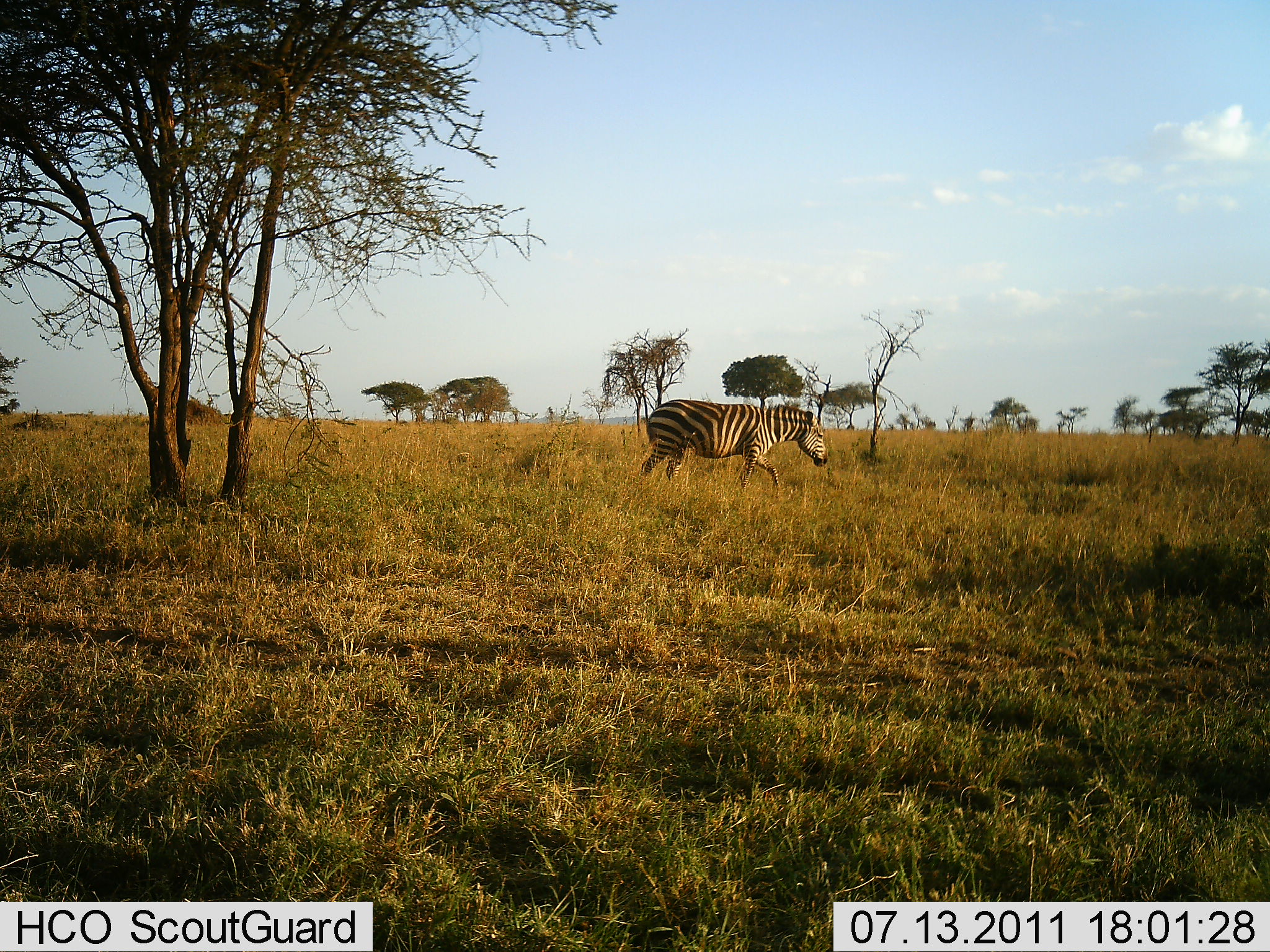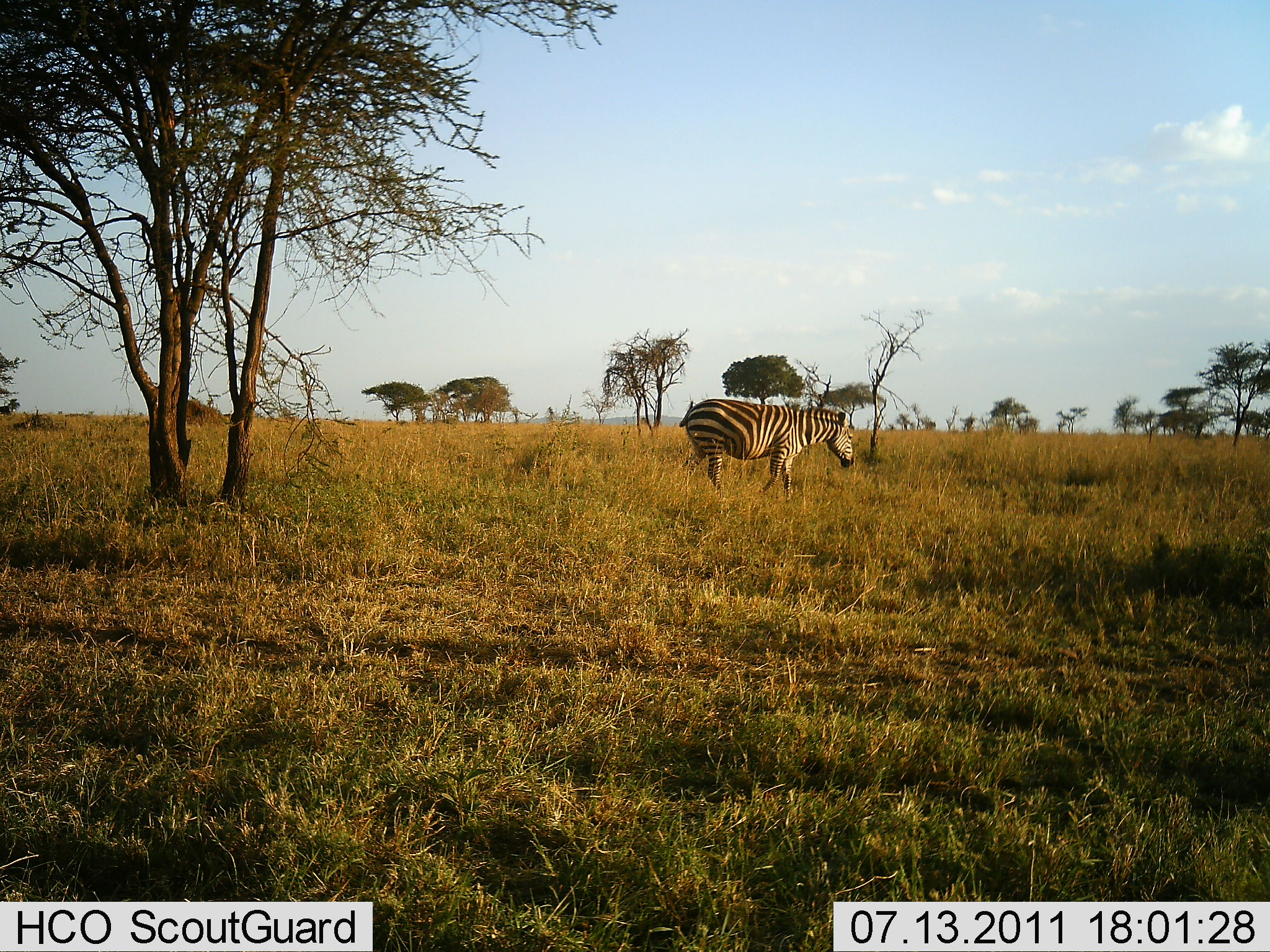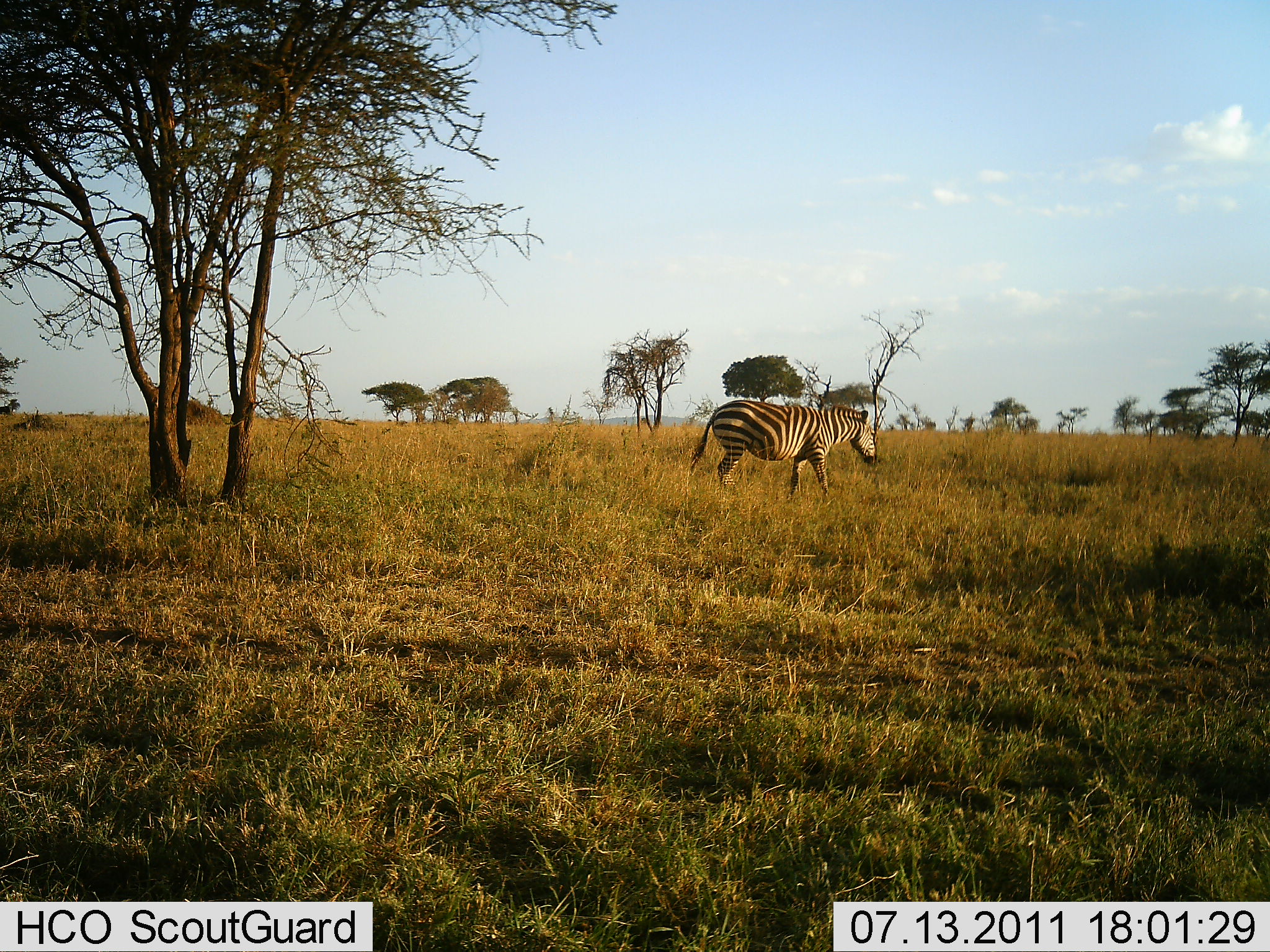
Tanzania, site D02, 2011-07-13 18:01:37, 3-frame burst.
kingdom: Animalia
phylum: Chordata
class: Mammalia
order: Perissodactyla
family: Equidae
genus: Equus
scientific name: Equus quagga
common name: plains zebra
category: zebra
Zebra (plains zebra) (Equus quagga), count 1. Behavior (volunteer vote fractions): standing 18%, resting 0%, moving 82%, interacting 0%. Young present (vote fraction): 0%. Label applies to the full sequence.